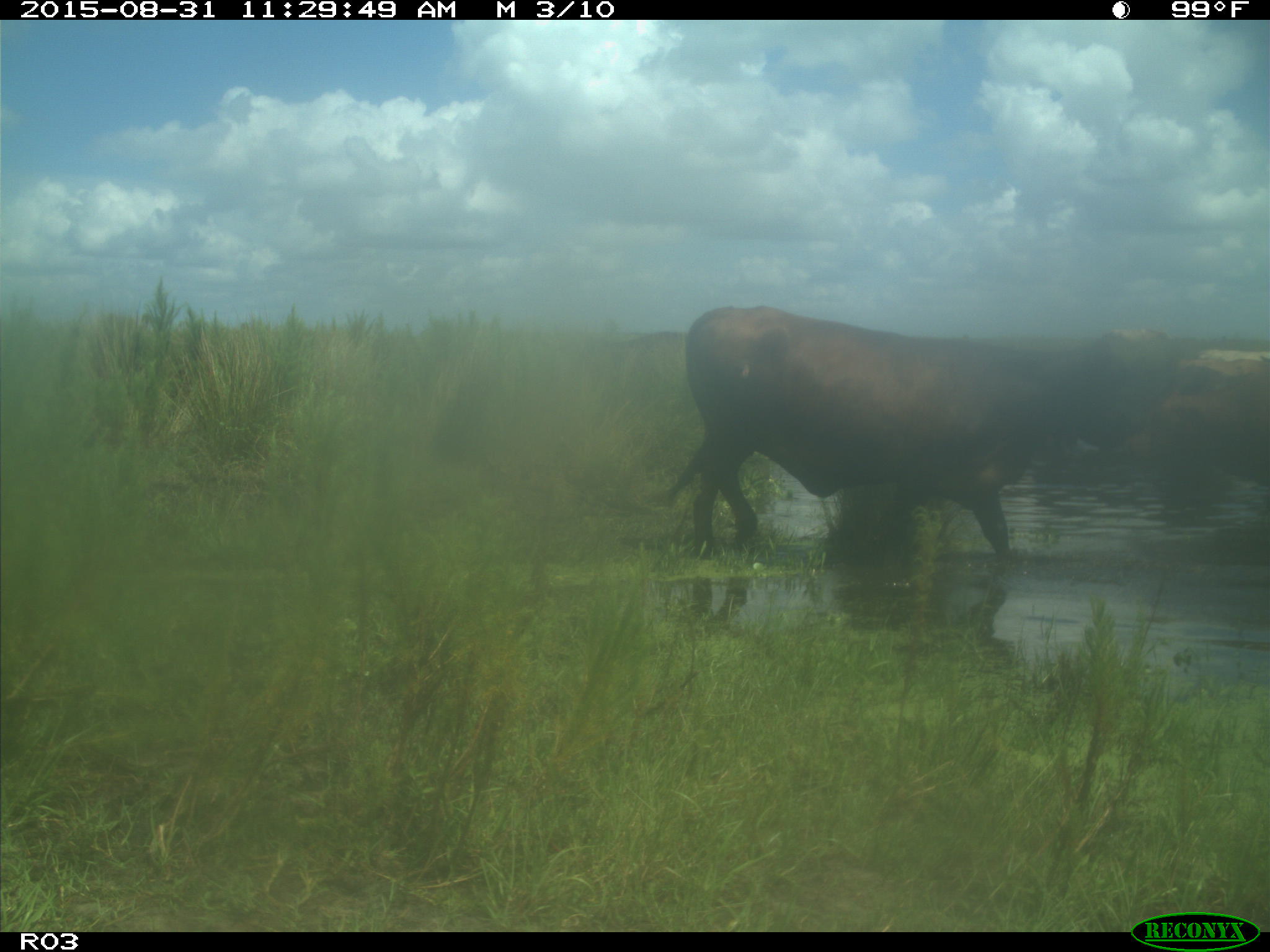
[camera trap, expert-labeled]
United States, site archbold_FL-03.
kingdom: Animalia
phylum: Chordata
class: Mammalia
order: Artiodactyla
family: Bovidae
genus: Bos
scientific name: Bos taurus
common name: domestic cow